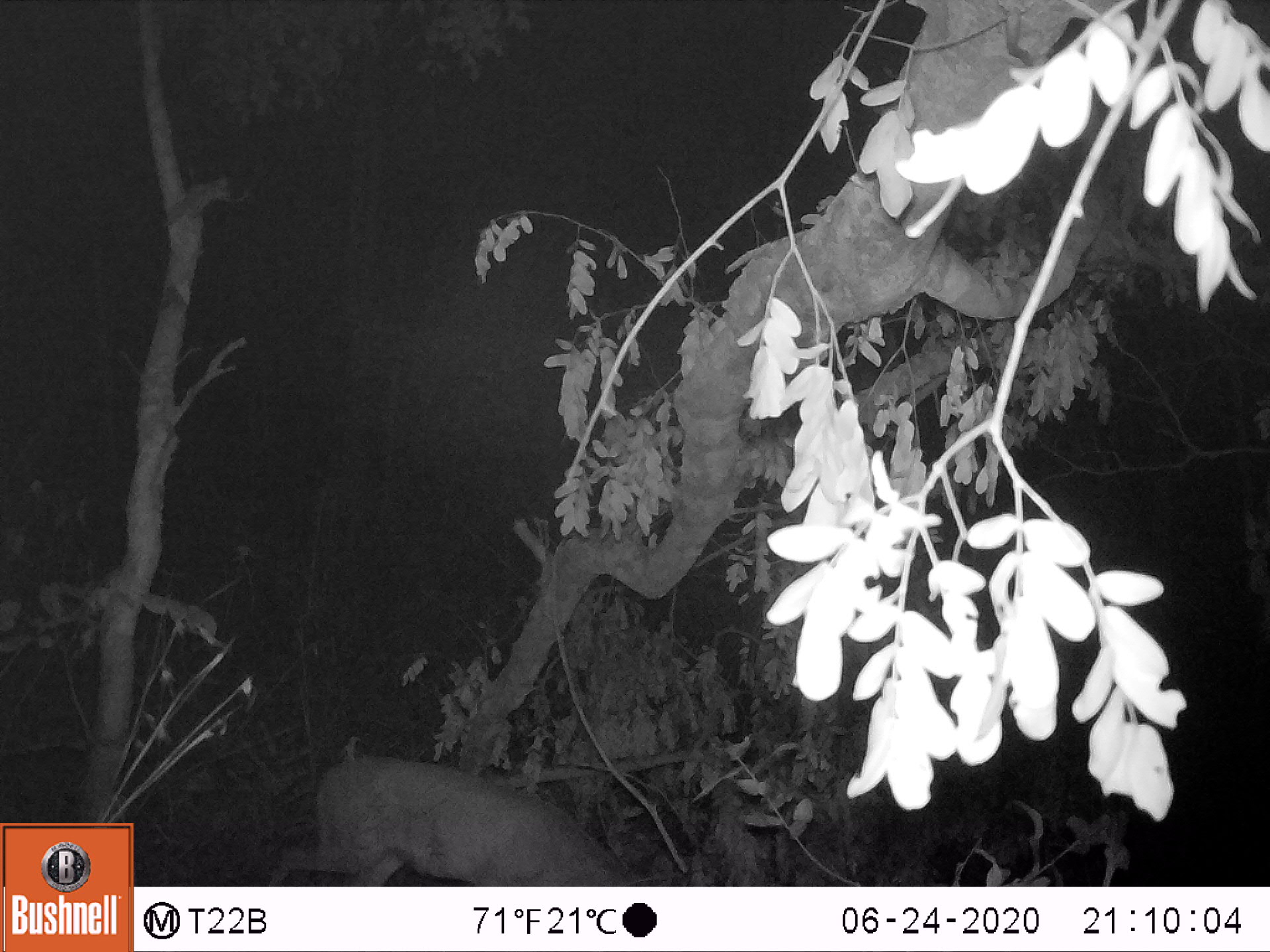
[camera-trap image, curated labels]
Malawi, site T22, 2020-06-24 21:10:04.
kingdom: Animalia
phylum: Chordata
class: Mammalia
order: Artiodactyla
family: Bovidae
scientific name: Antilopinae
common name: small antelope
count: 1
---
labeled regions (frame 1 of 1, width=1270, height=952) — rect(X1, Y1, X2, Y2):
small antelope: rect(254, 724, 673, 885)